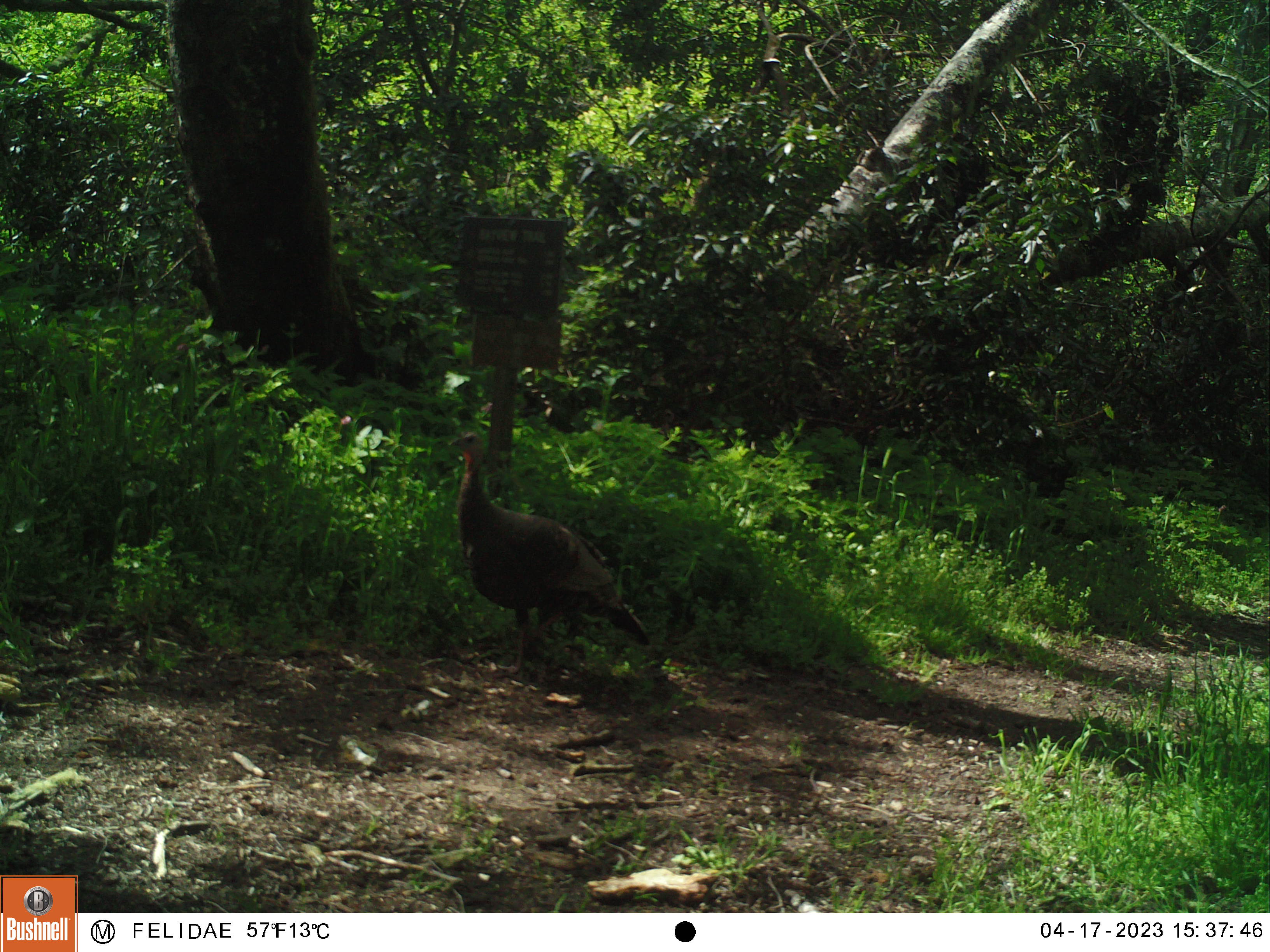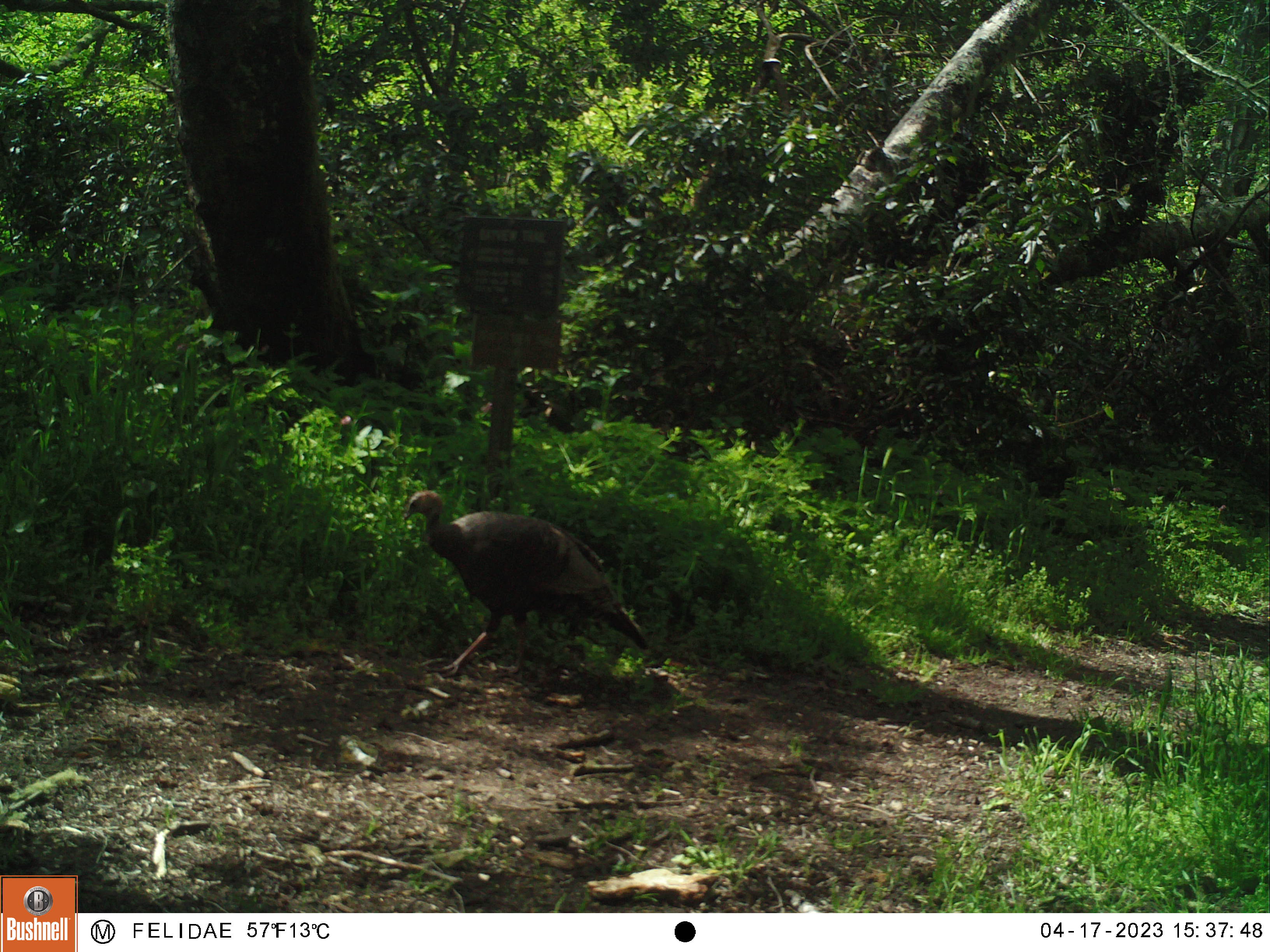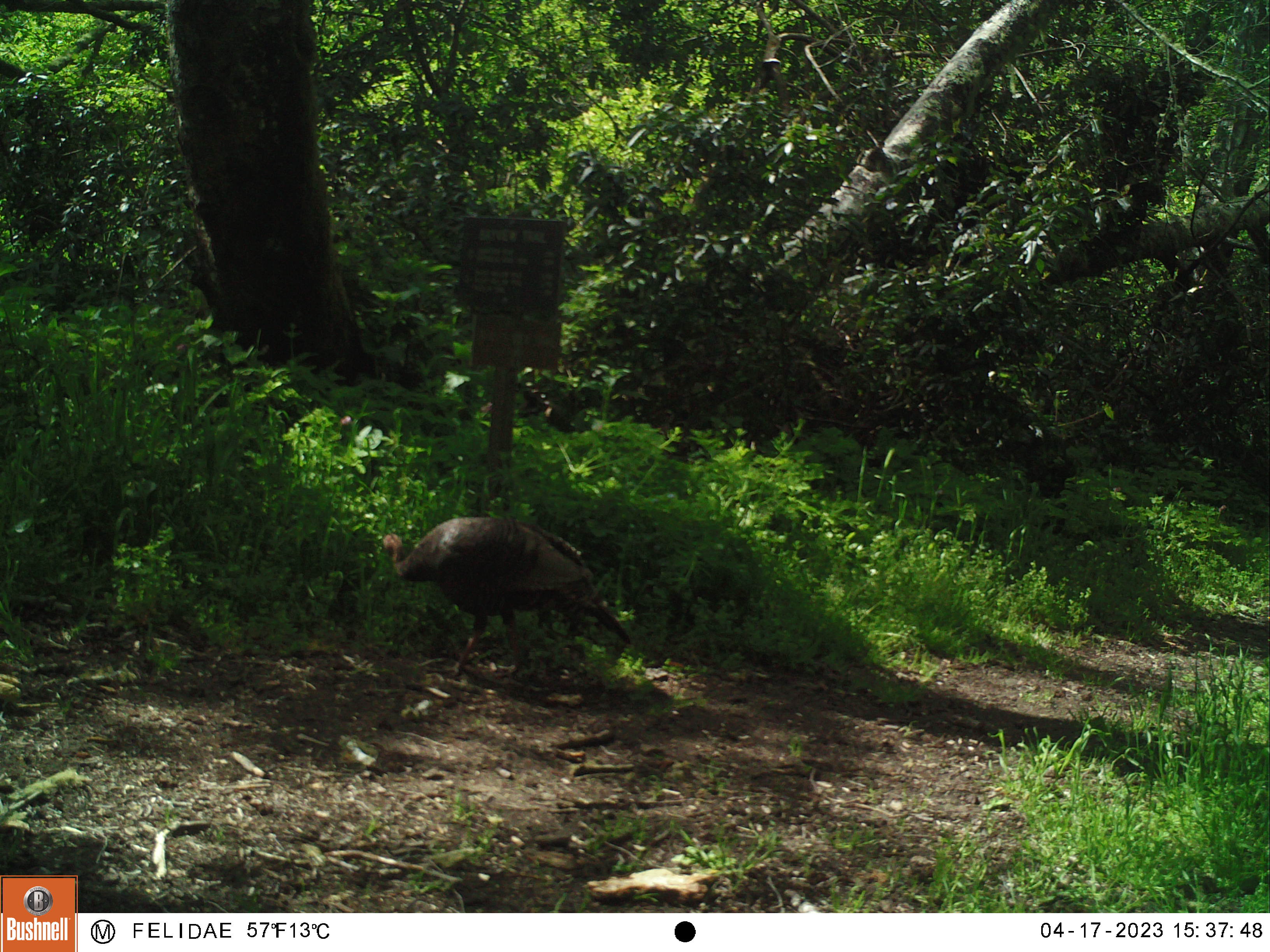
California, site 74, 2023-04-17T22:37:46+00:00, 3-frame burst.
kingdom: Animalia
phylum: Chordata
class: Aves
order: Galliformes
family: Phasianidae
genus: Meleagris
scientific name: Meleagris gallopavo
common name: turkey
Turkey (Meleagris gallopavo).